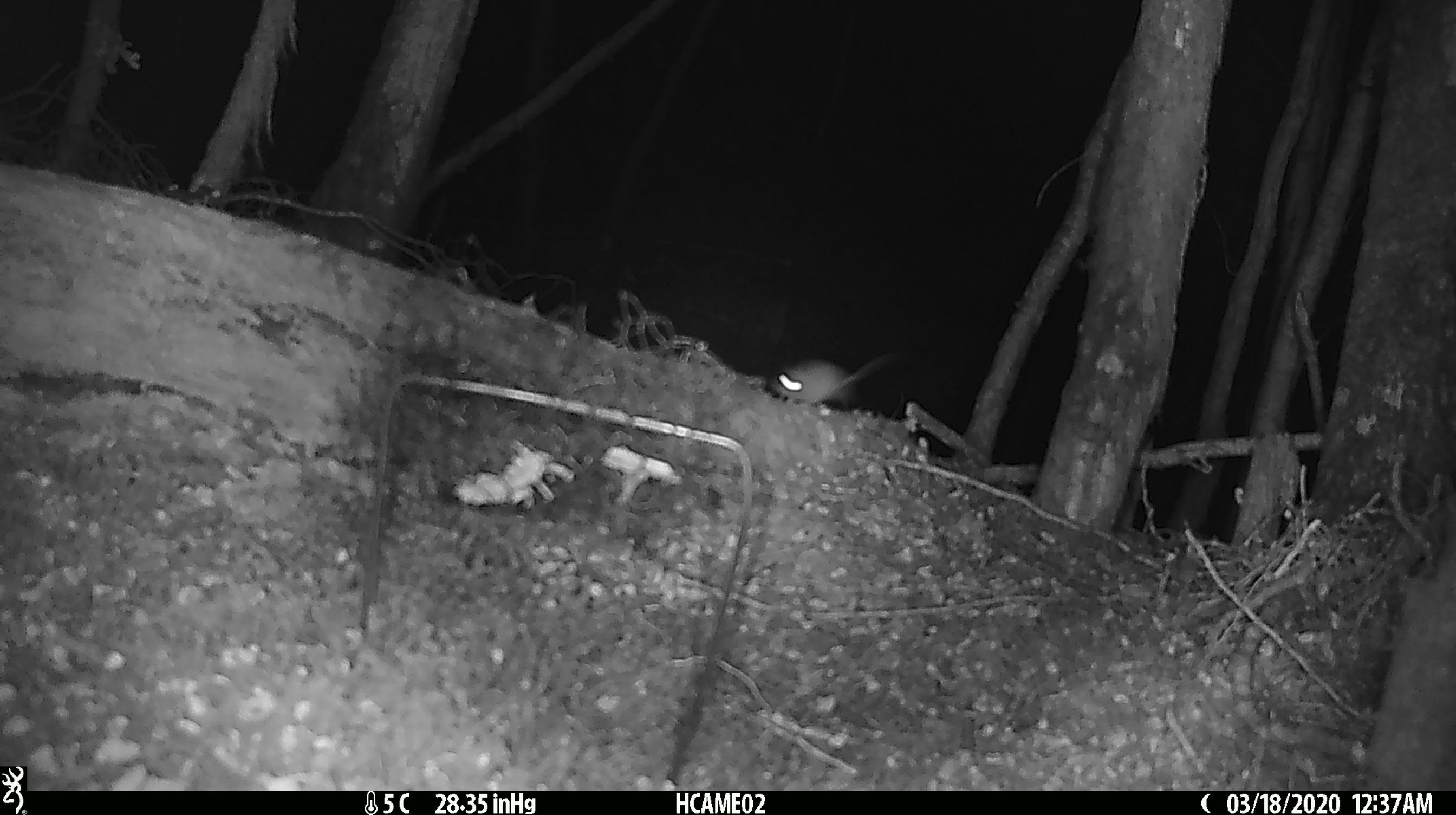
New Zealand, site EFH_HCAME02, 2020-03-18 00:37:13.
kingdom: Animalia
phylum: Chordata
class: Mammalia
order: Rodentia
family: Muridae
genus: Mus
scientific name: Mus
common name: mouse